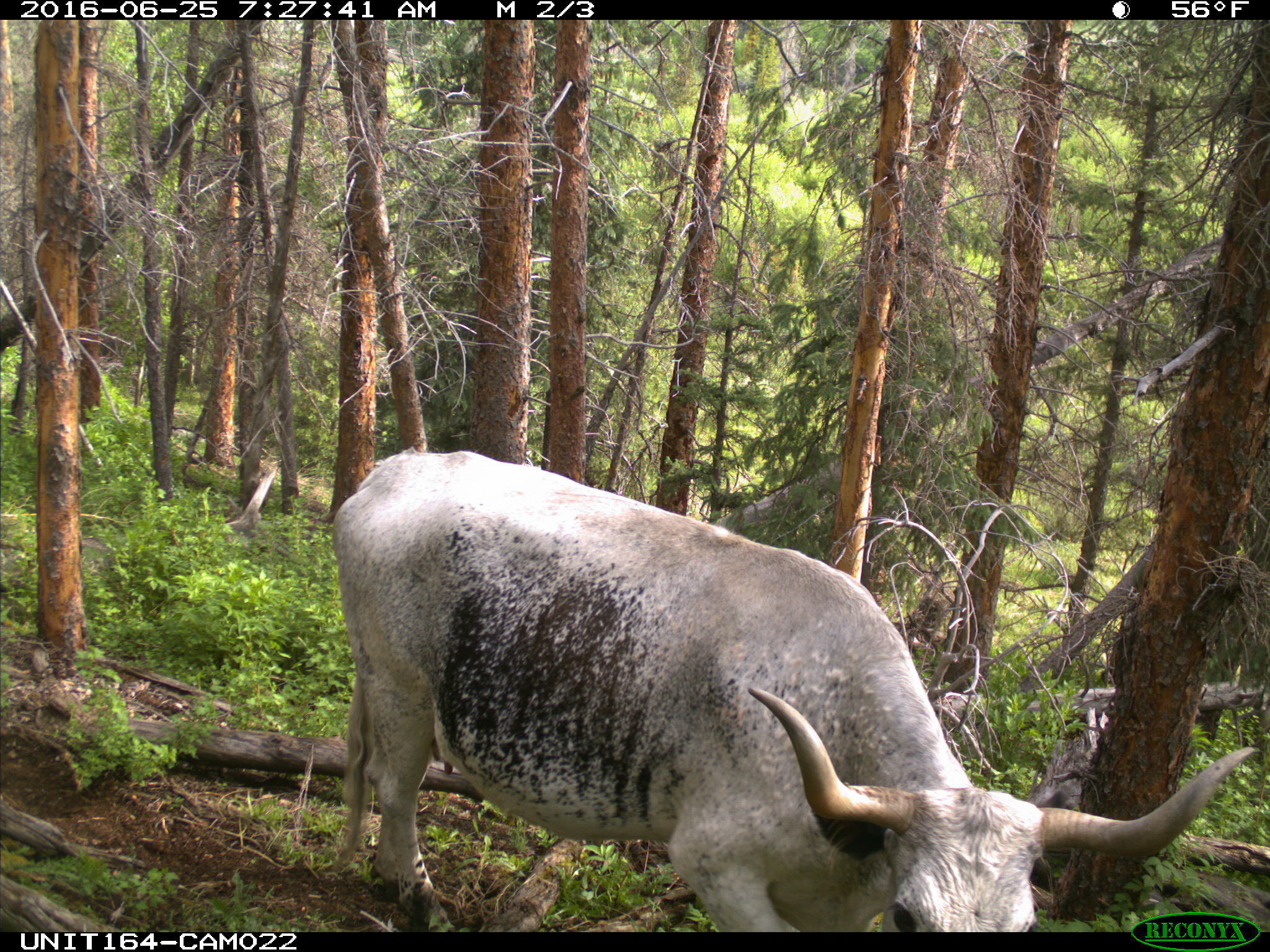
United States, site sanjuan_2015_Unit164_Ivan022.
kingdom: Animalia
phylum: Chordata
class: Mammalia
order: Artiodactyla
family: Bovidae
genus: Bos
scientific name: Bos taurus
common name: domestic cow